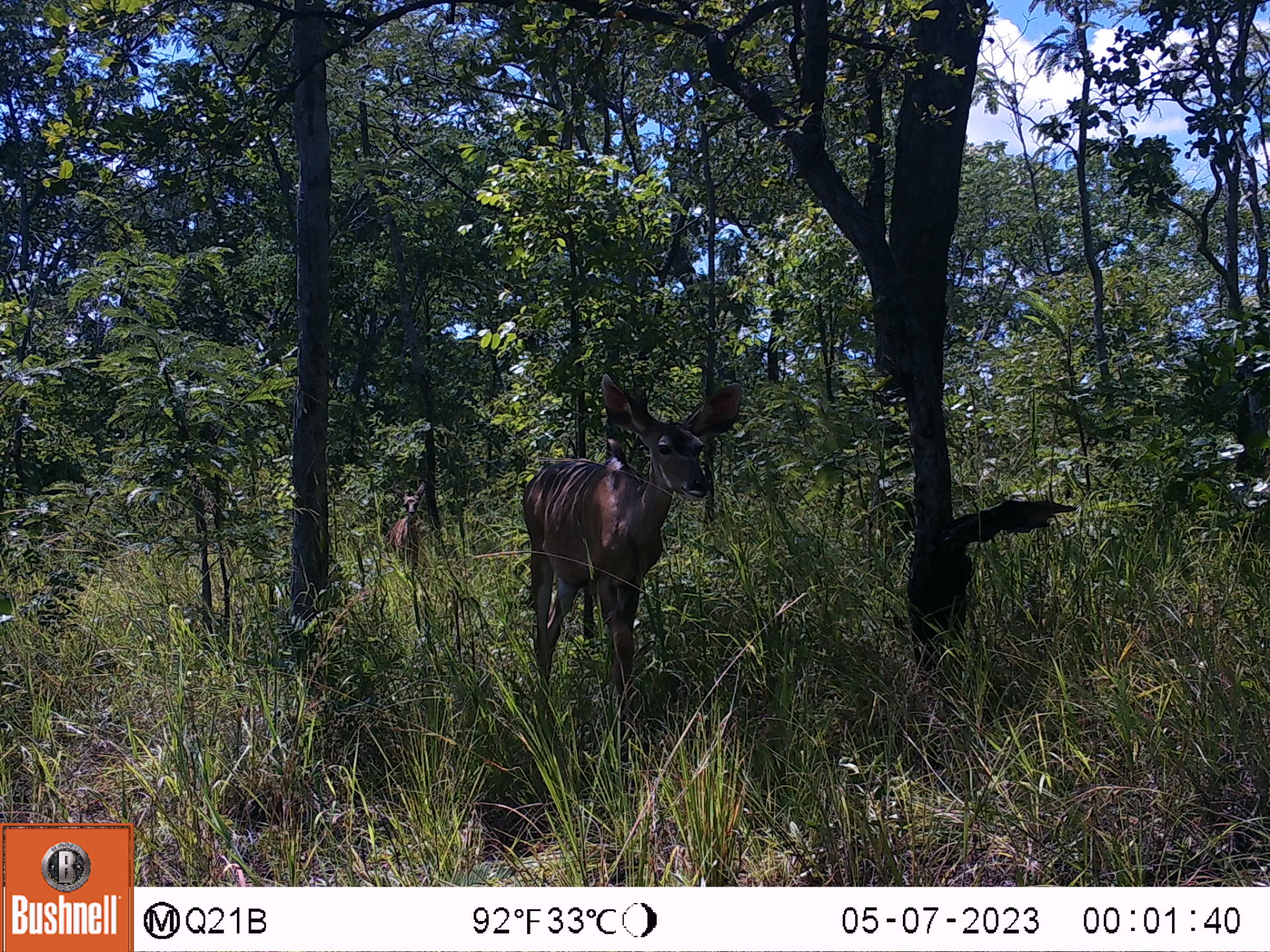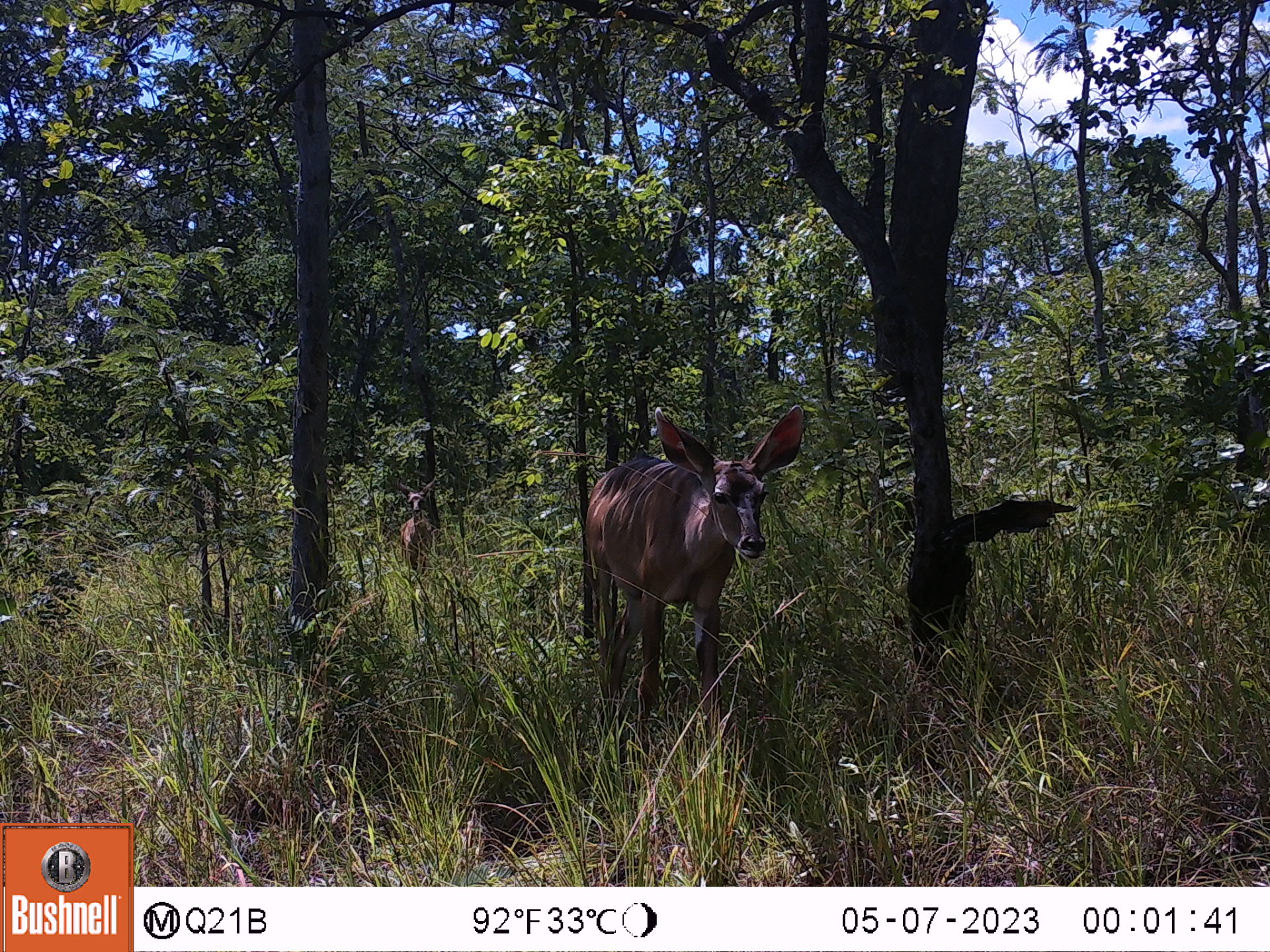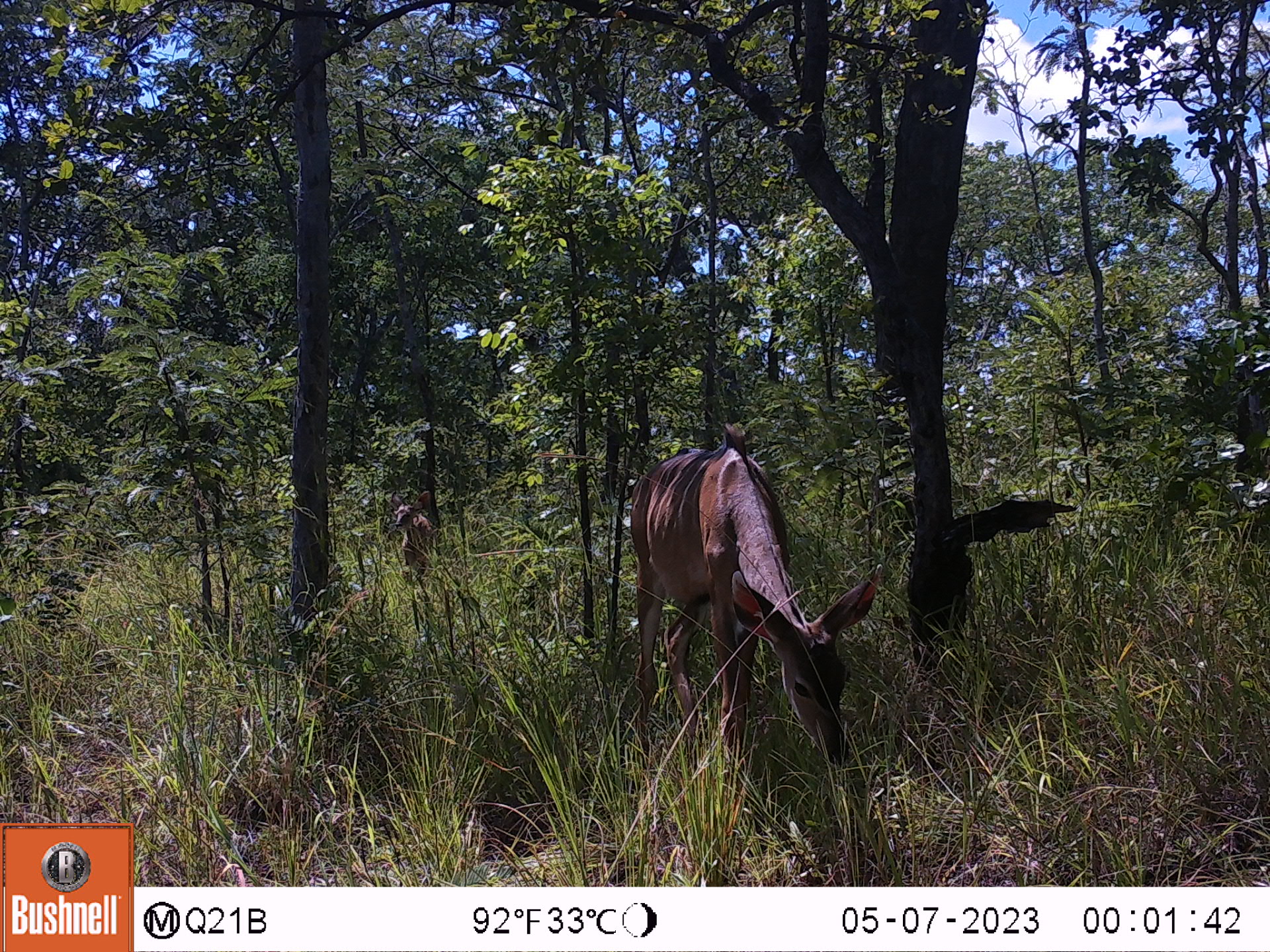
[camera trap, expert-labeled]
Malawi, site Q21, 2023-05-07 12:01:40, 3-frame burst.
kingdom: Animalia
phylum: Chordata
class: Mammalia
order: Artiodactyla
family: Bovidae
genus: Tragelaphus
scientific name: Tragelaphus strepsiceros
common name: greater kudu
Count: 2.